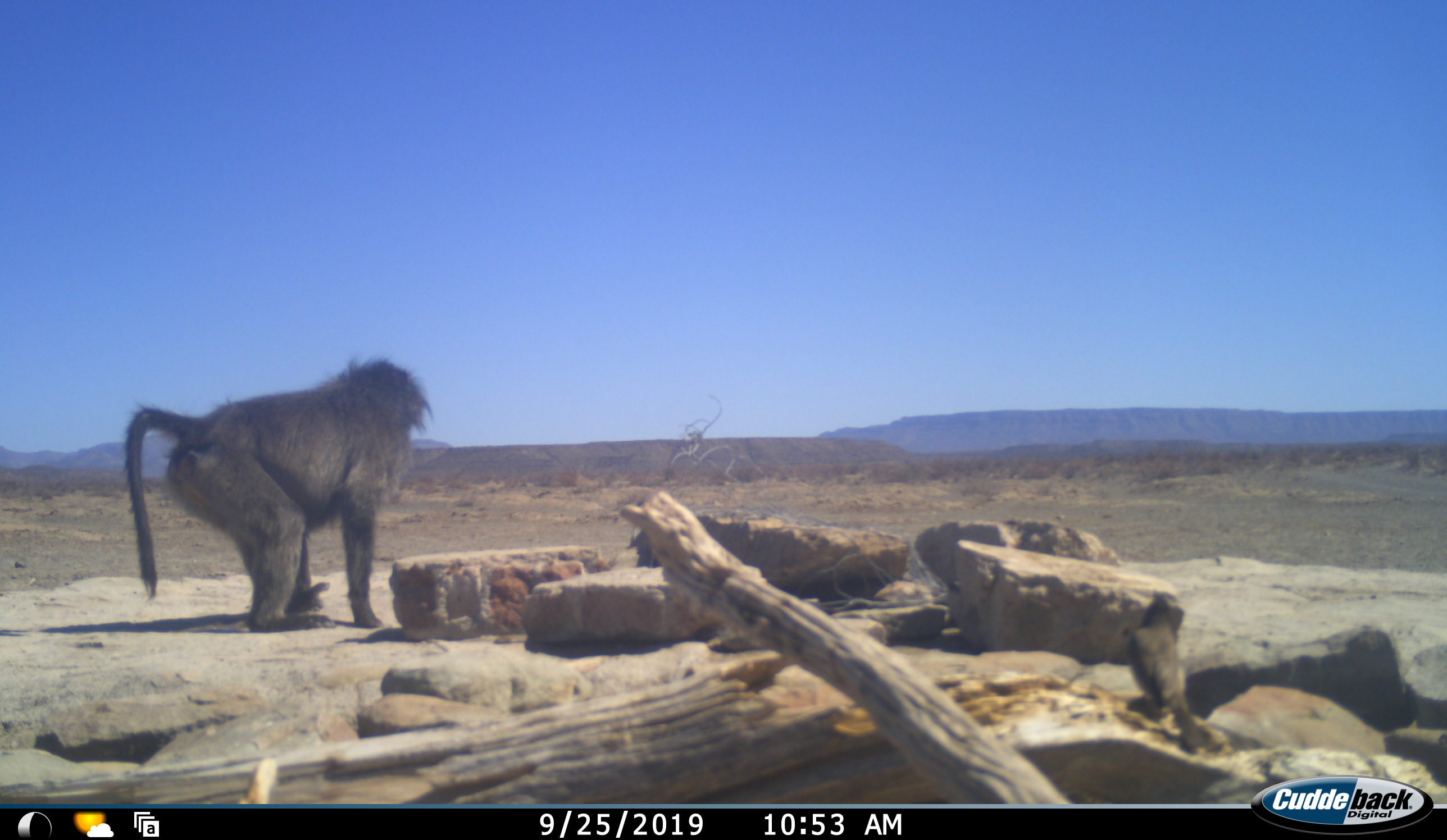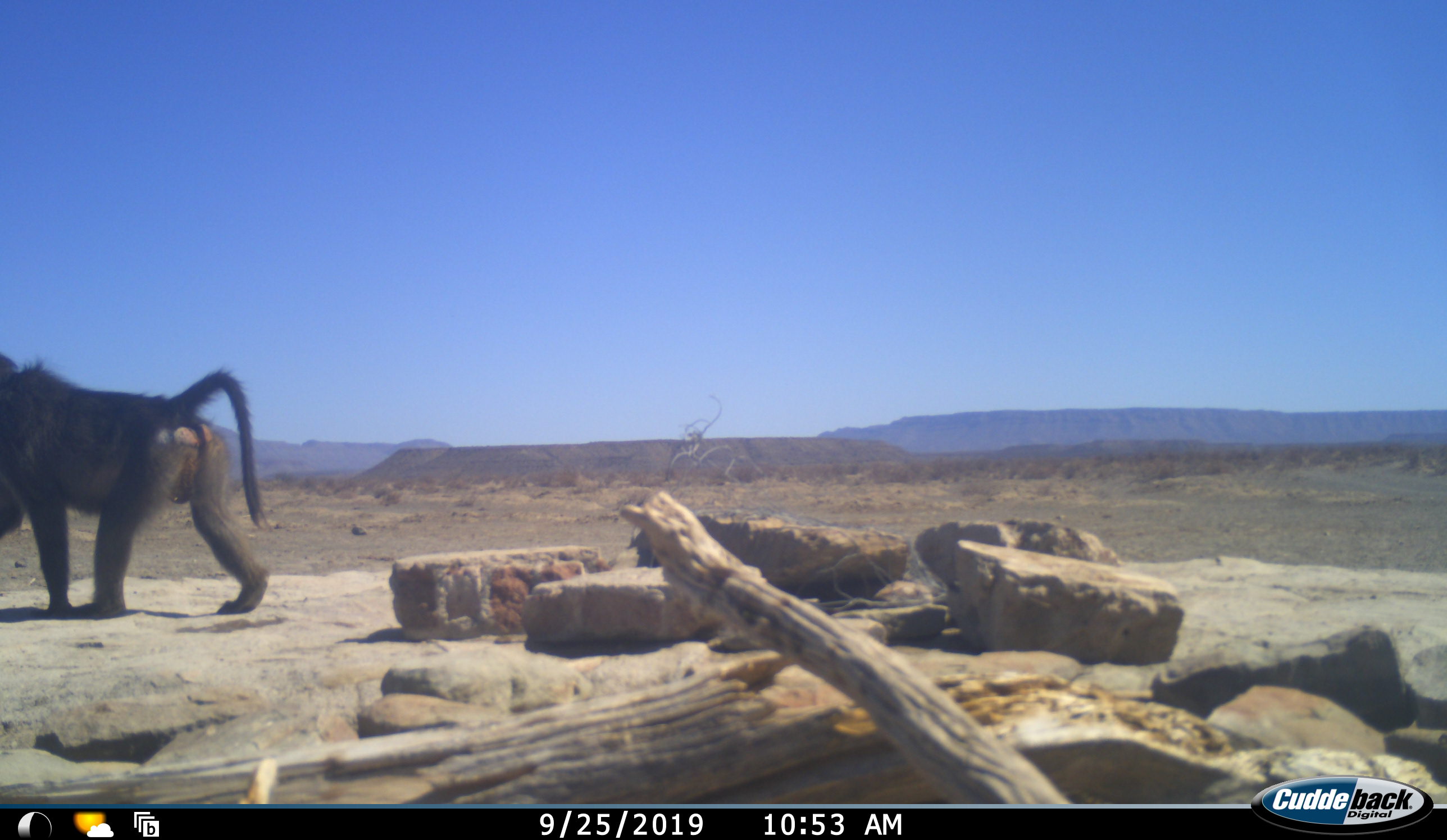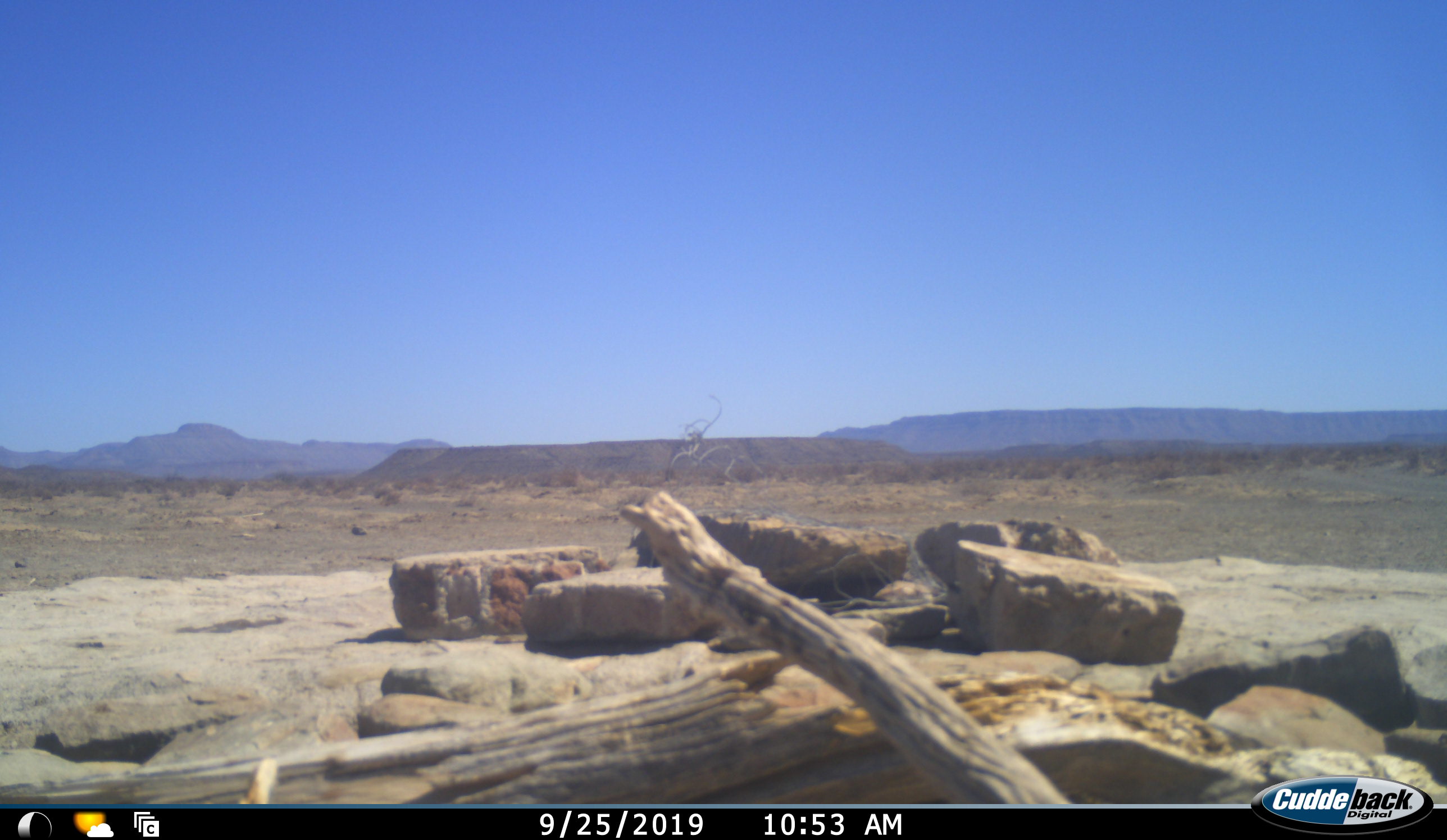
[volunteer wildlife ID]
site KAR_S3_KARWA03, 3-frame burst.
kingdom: Animalia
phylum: Chordata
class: Mammalia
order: Primates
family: Cercopithecidae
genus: Papio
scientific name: Papio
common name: baboon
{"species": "baboon (Papio)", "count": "1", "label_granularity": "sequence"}